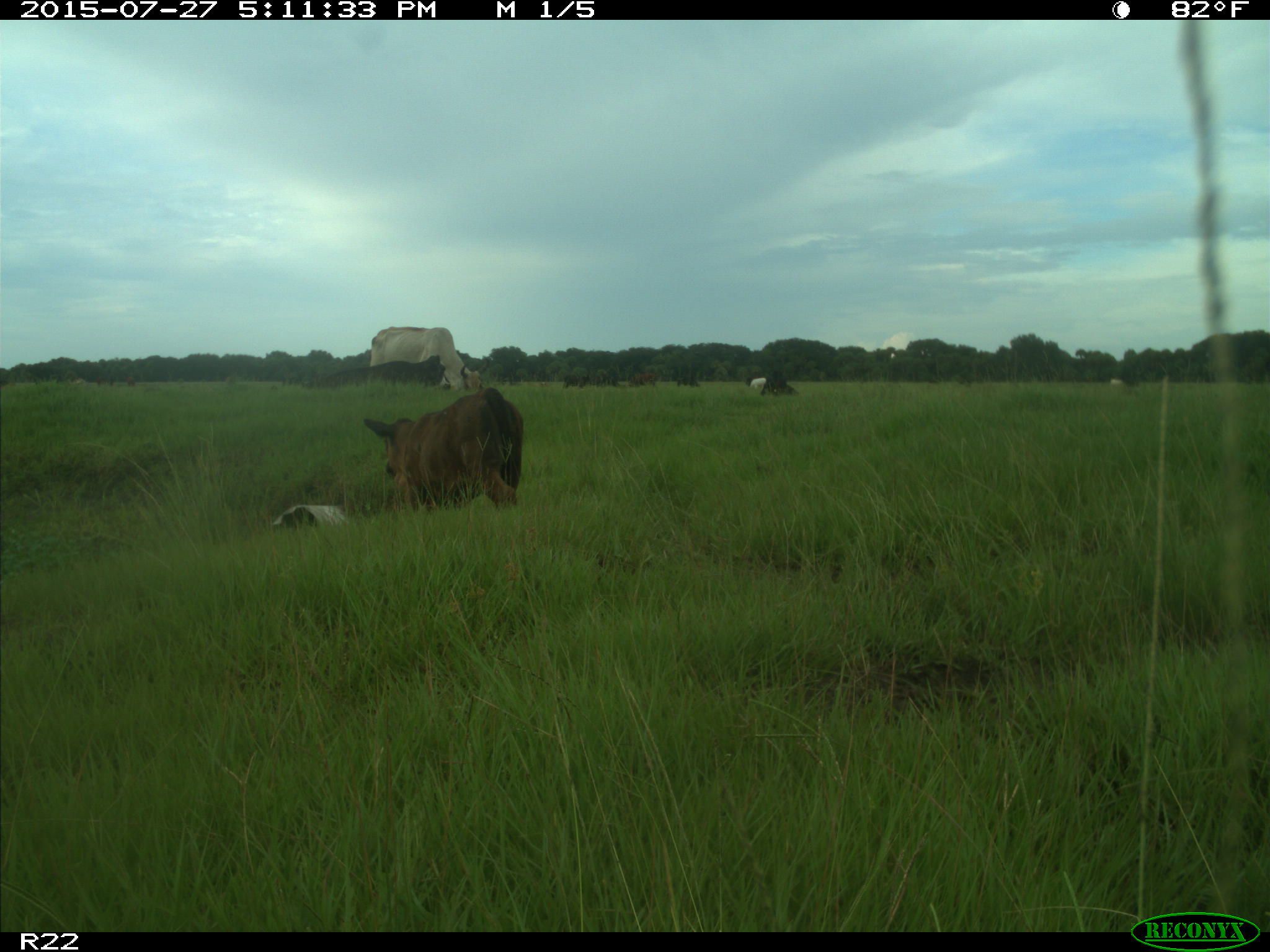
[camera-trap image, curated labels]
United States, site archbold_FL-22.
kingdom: Animalia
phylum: Chordata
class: Mammalia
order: Artiodactyla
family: Bovidae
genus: Bos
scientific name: Bos taurus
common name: domestic cow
Bos taurus (domestic cow).